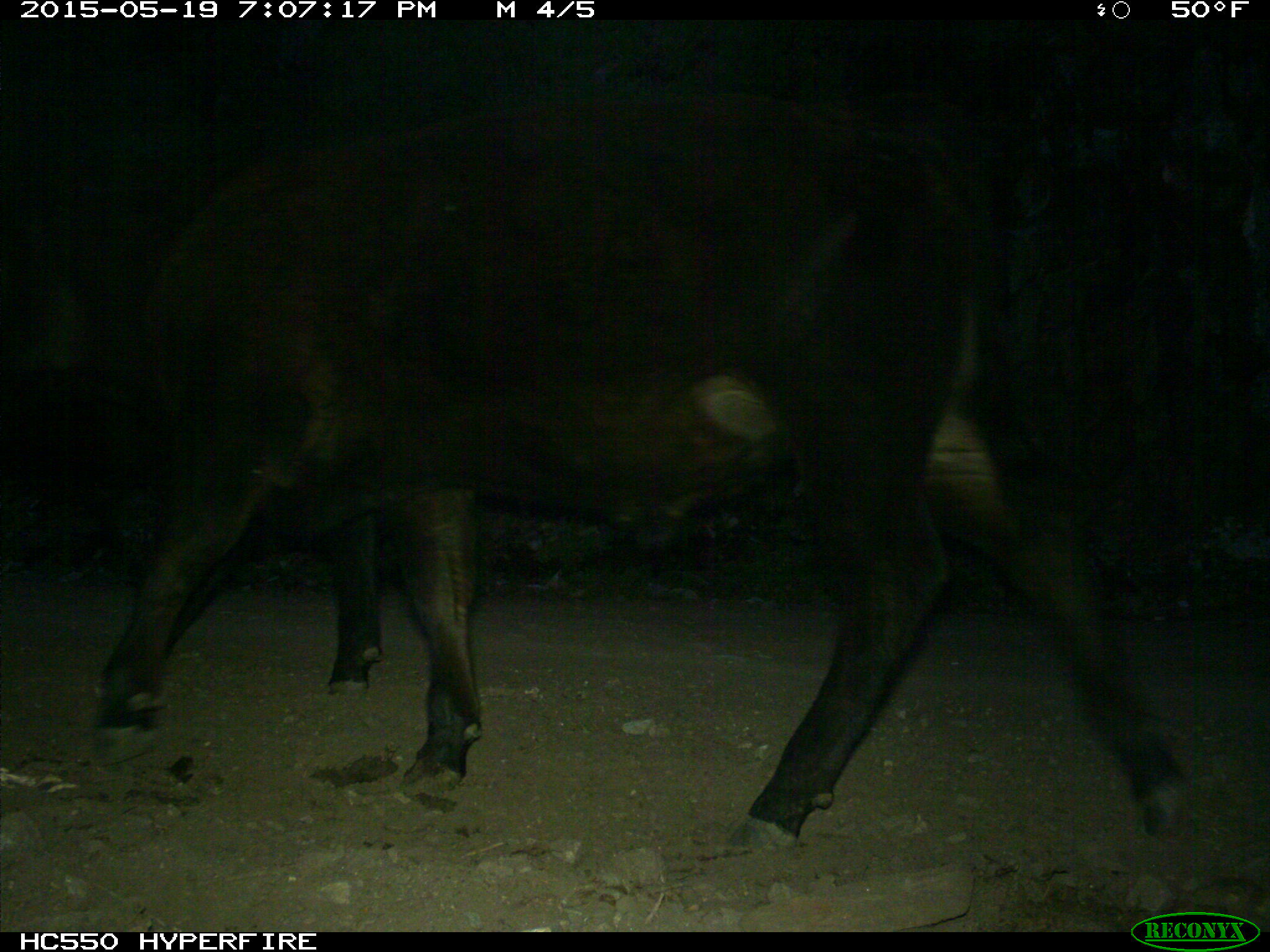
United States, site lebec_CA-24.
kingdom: Animalia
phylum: Chordata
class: Mammalia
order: Artiodactyla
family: Bovidae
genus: Bos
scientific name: Bos taurus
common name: domestic cow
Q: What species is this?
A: Bos taurus (domestic cow).